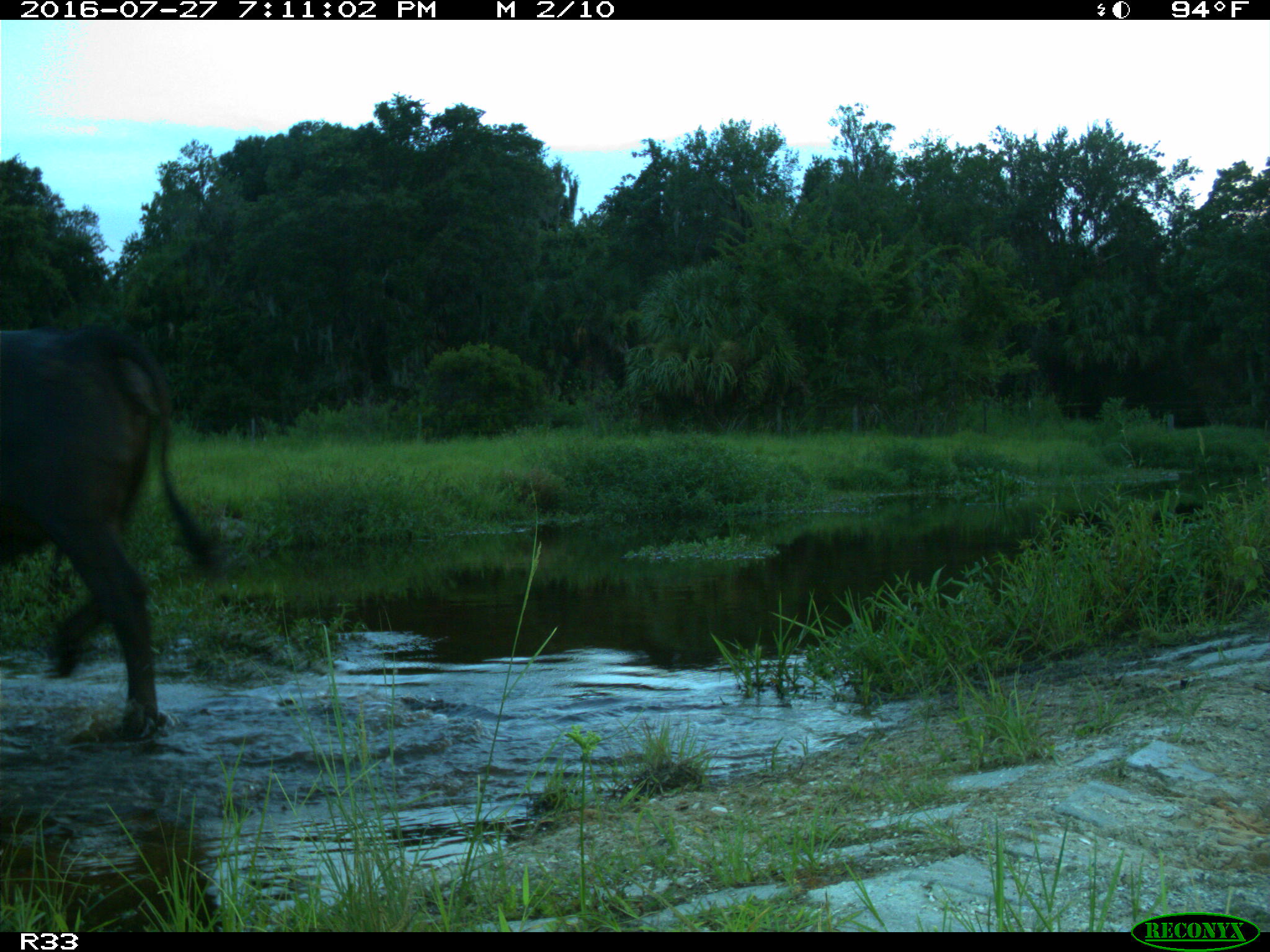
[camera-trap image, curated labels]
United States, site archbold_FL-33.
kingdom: Animalia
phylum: Chordata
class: Mammalia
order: Artiodactyla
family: Bovidae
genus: Bos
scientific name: Bos taurus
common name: domestic cow